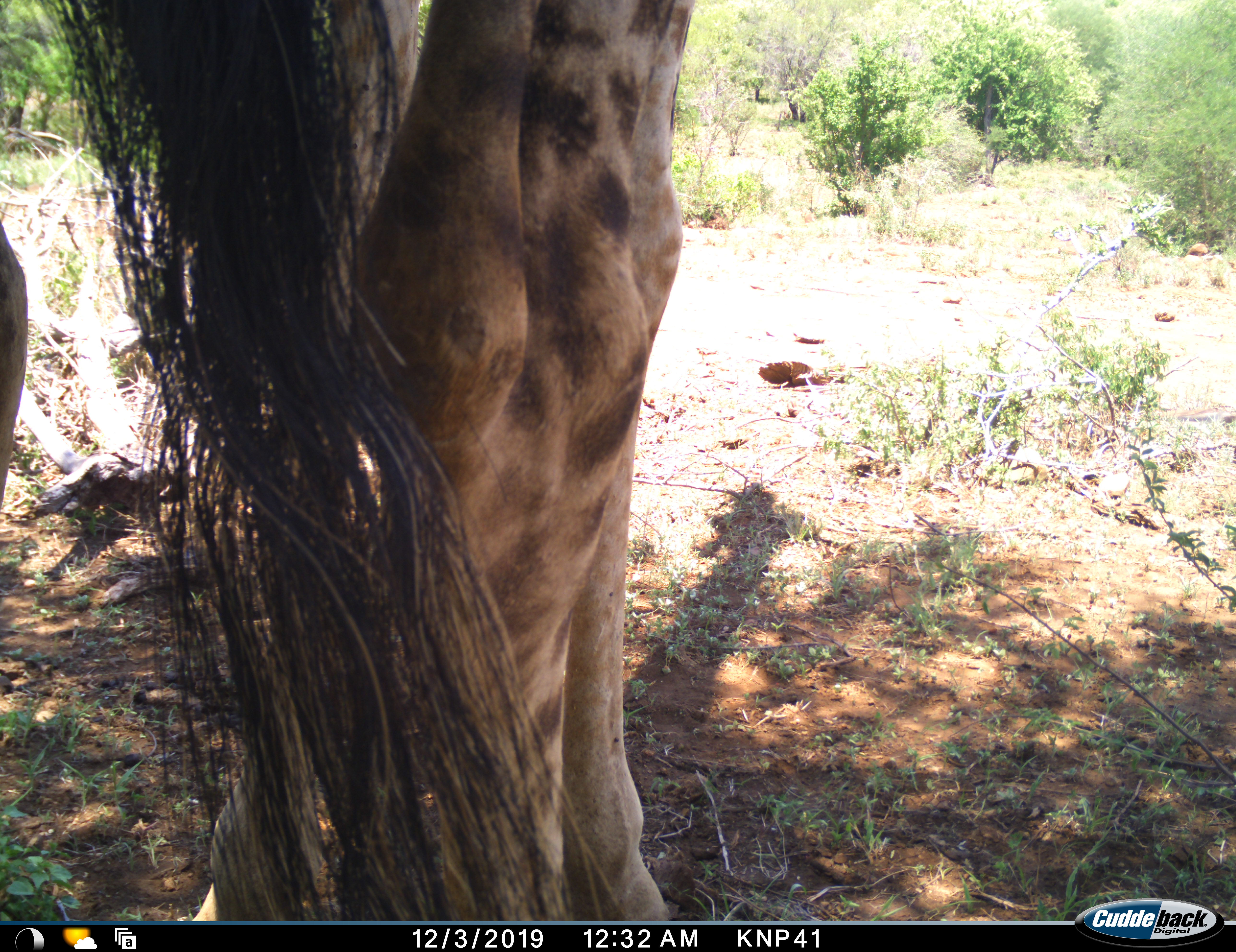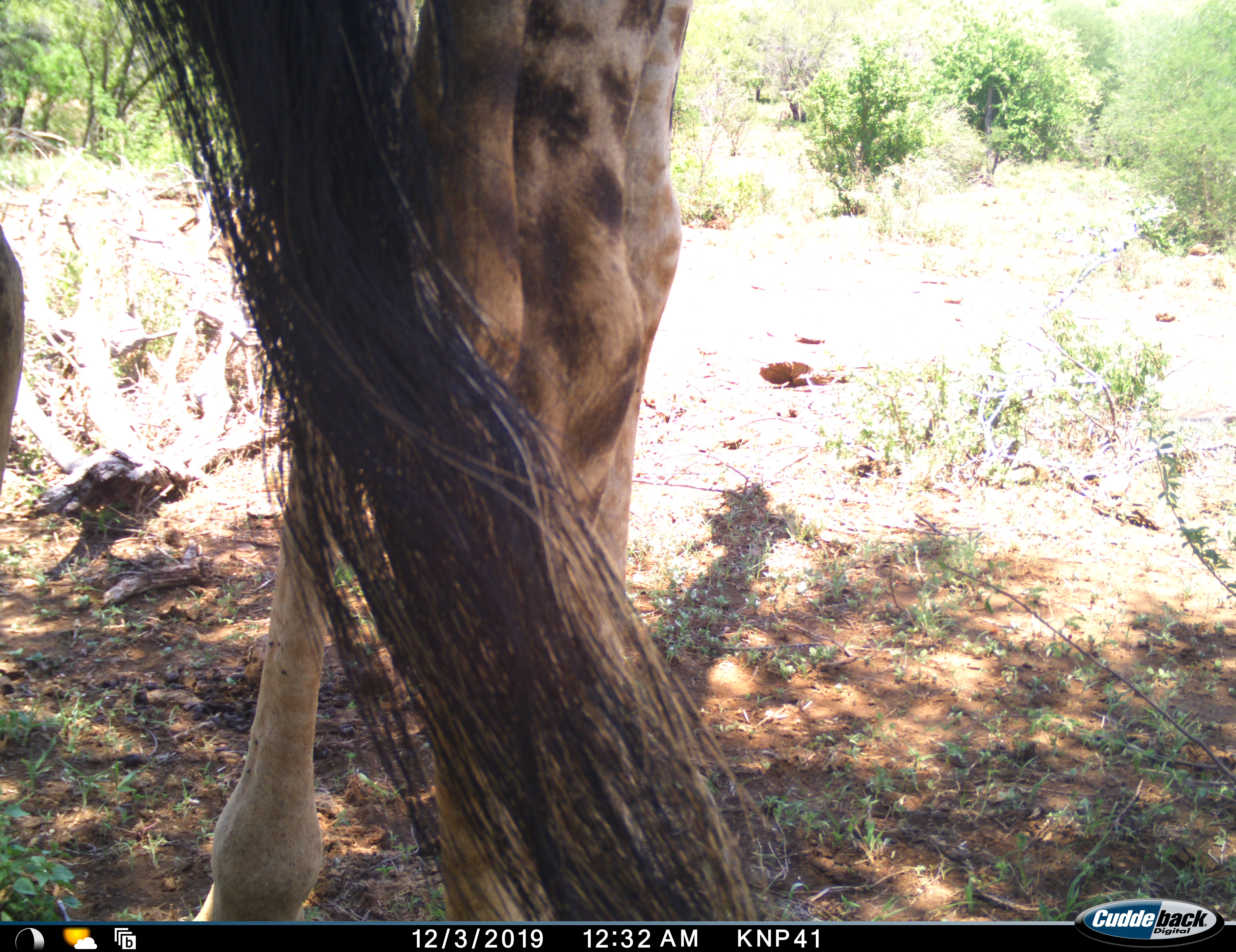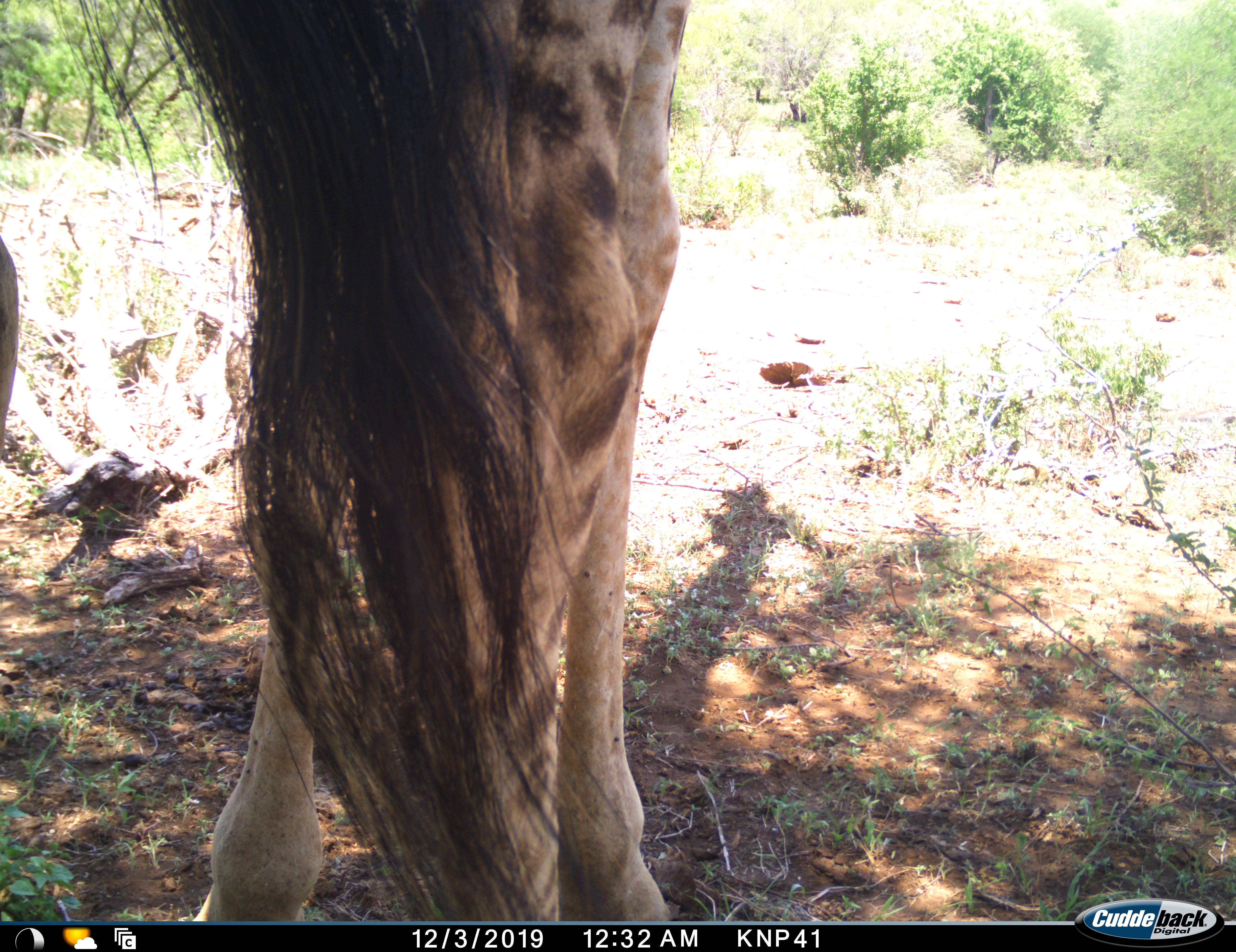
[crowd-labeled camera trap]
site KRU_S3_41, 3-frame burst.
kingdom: Animalia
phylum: Chordata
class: Mammalia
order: Artiodactyla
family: Giraffidae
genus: Giraffa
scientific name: Giraffa camelopardalis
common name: giraffe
Giraffe (Giraffa camelopardalis), count 1. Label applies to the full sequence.